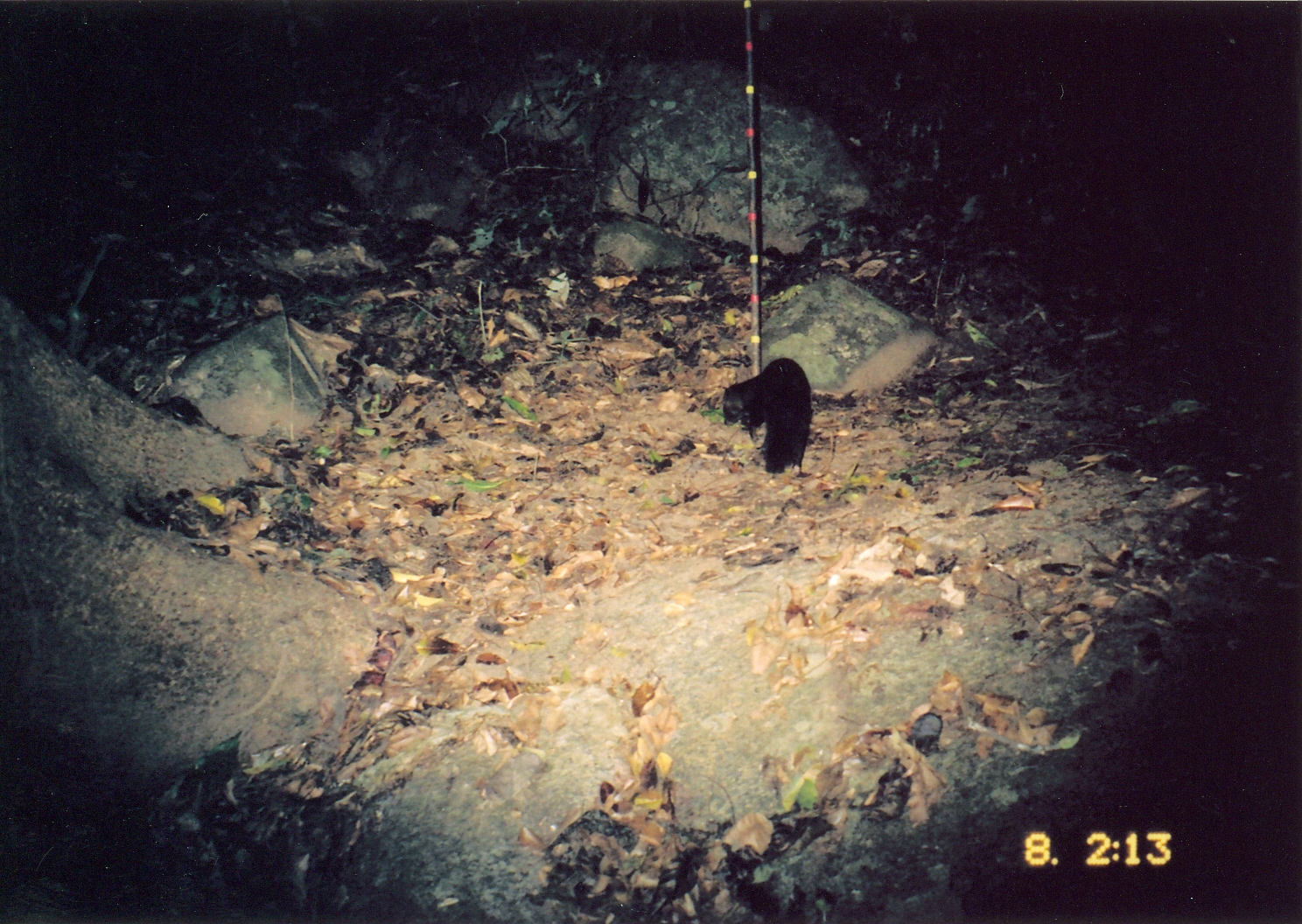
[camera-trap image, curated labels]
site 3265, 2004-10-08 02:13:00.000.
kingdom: Animalia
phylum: Chordata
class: Mammalia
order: Carnivora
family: Herpestidae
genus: Bdeogale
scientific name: Bdeogale crassicauda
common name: bushy-tailed mongoose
Bdeogale crassicauda (bushy-tailed mongoose), count 1.